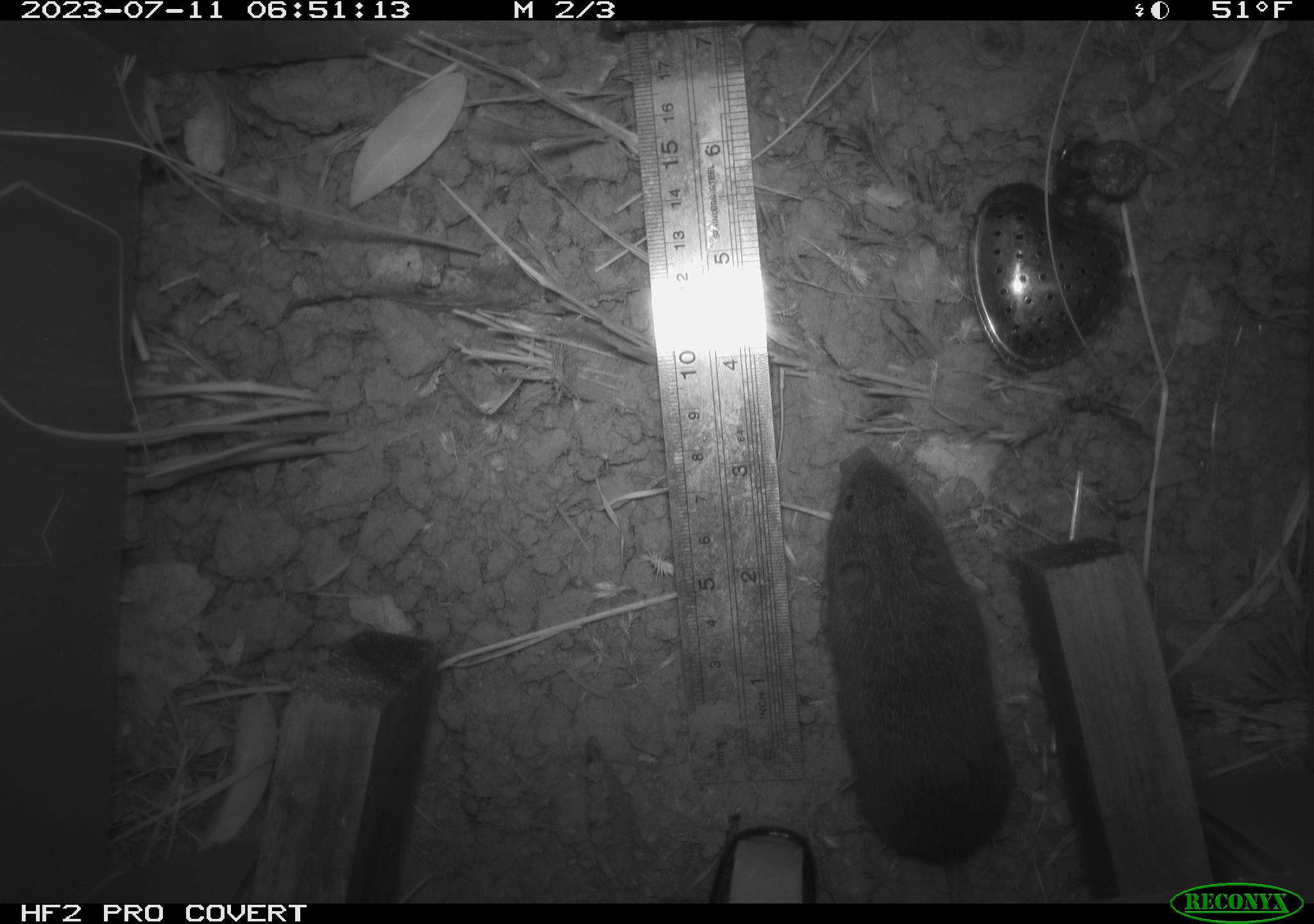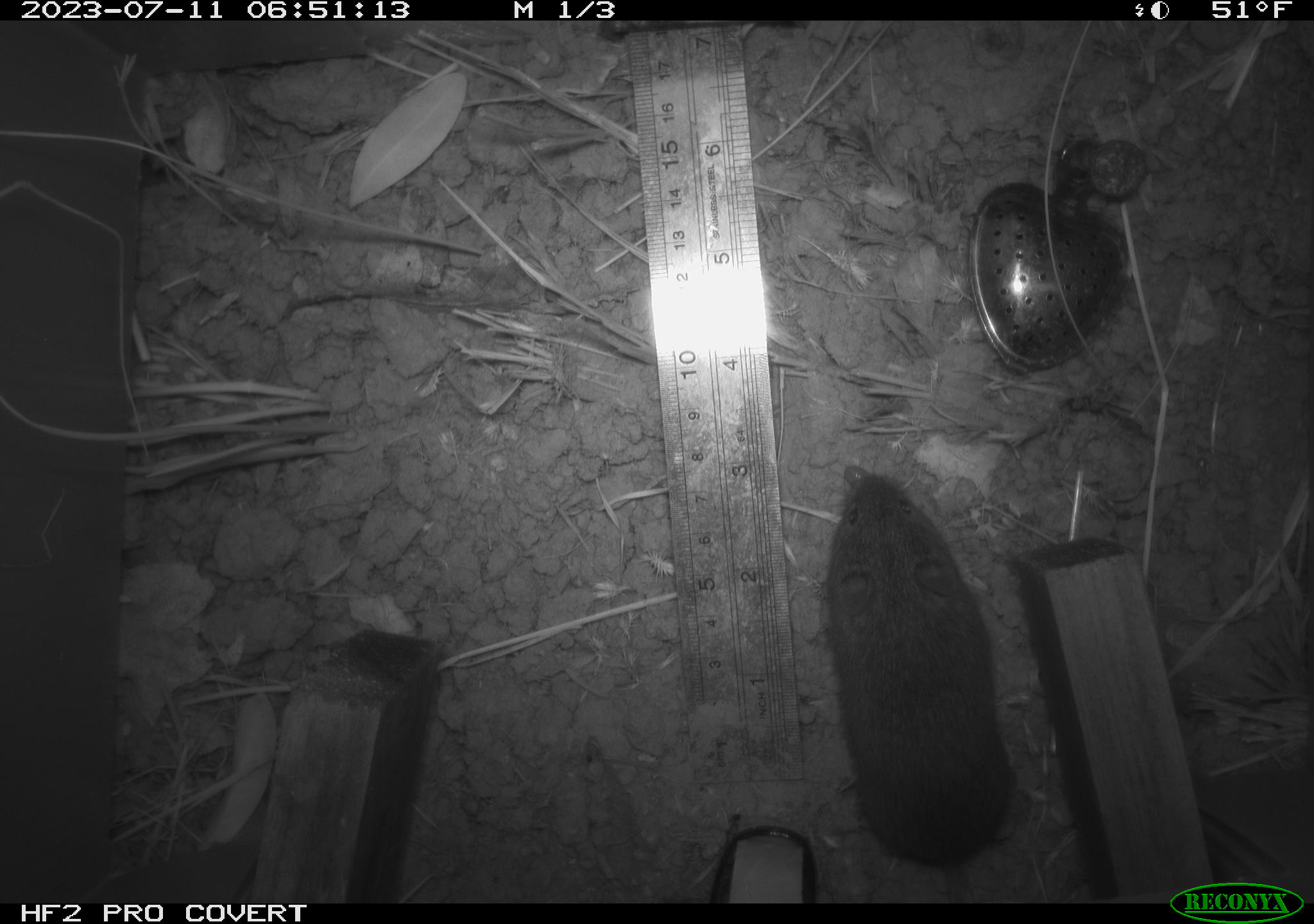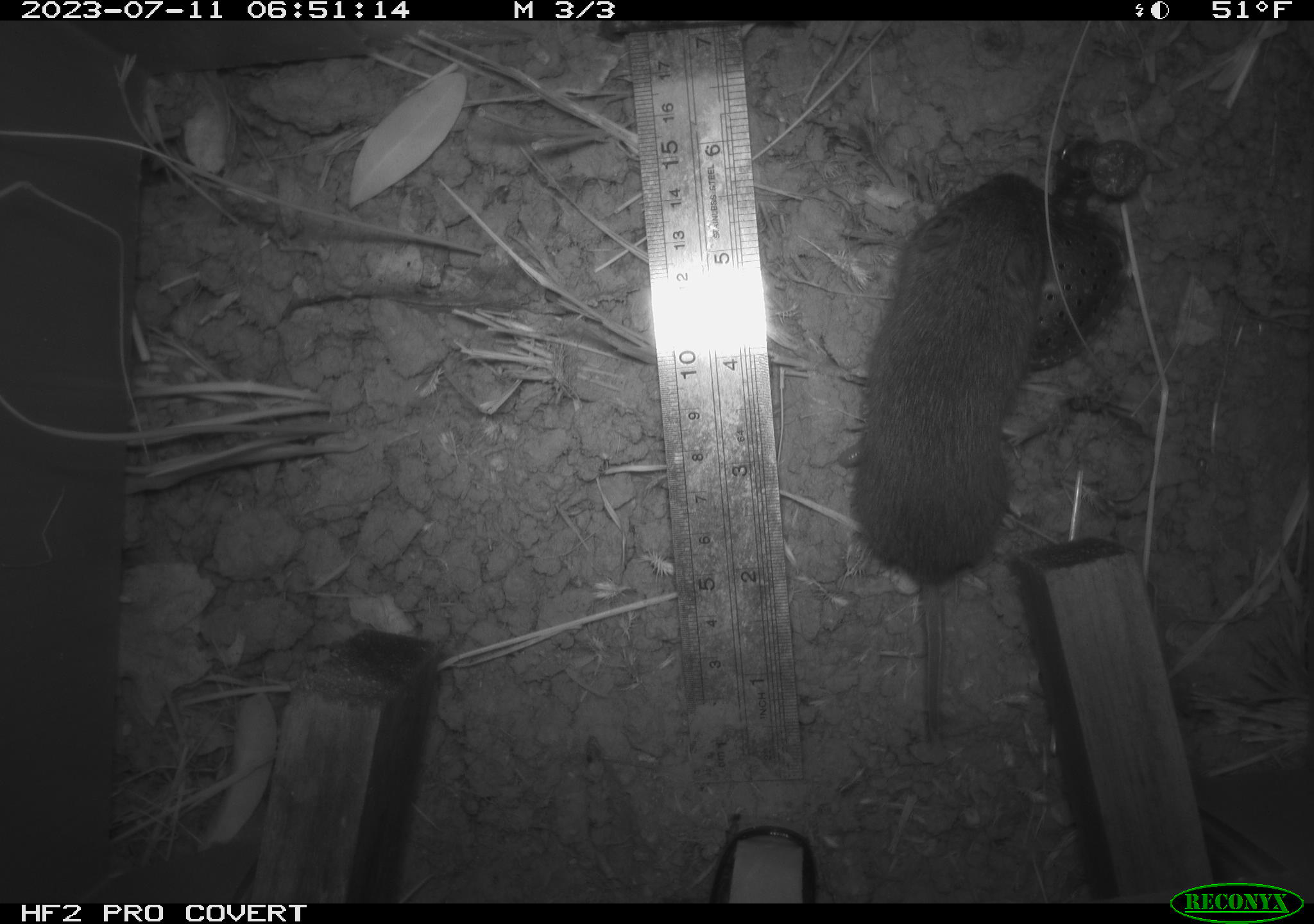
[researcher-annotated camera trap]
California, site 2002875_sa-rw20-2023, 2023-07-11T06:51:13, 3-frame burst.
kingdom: Animalia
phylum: Chordata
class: Mammalia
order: Rodentia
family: Cricetidae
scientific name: Arvicolinae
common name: voles, lemmings, and muskrats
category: arvicolinae subfamily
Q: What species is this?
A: Arvicolinae subfamily (voles, lemmings, and muskrats) (Arvicolinae).